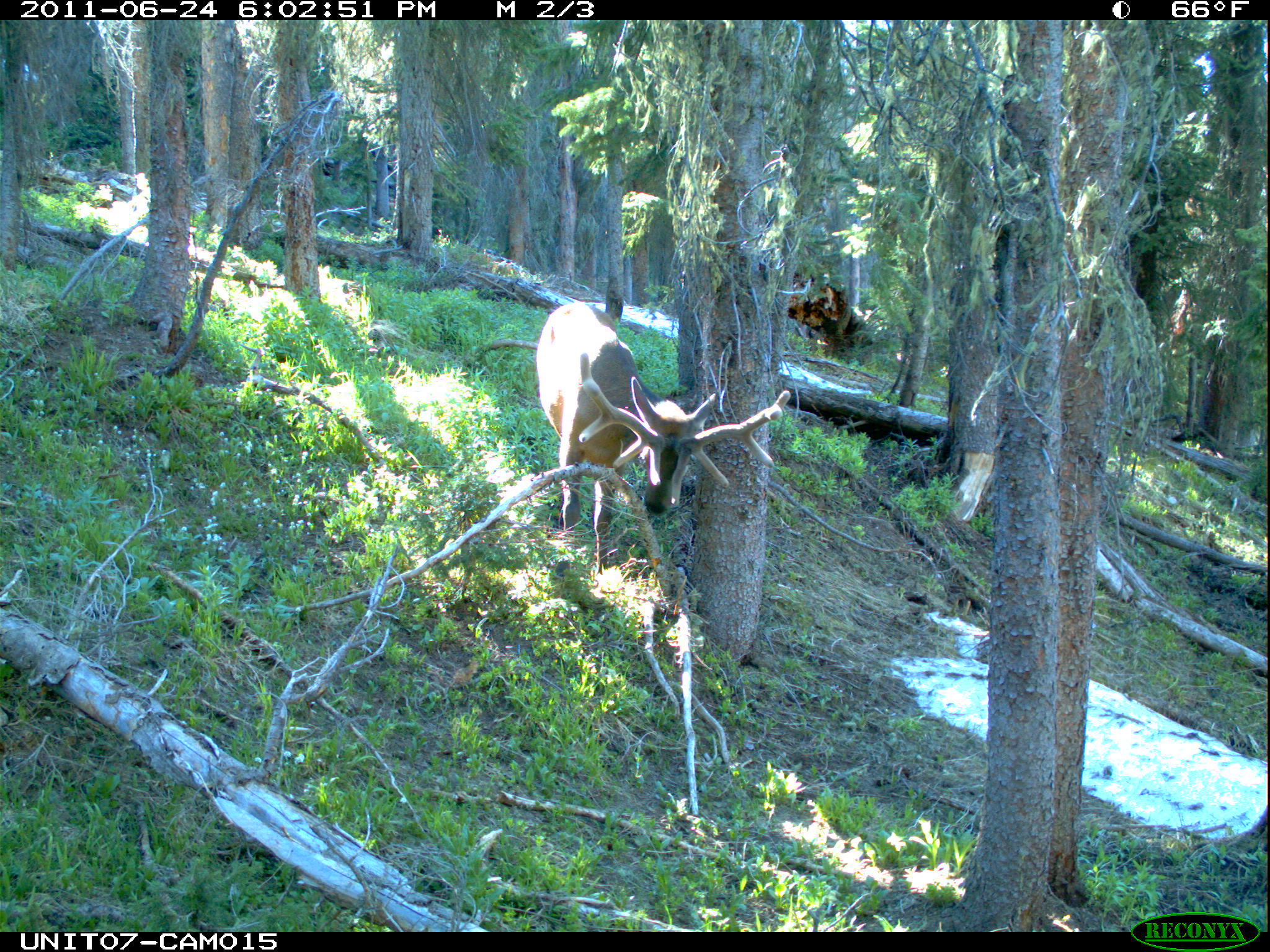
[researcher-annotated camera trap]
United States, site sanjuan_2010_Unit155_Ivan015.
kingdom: Animalia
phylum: Chordata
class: Mammalia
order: Artiodactyla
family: Cervidae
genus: Cervus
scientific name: Cervus elaphus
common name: red deer